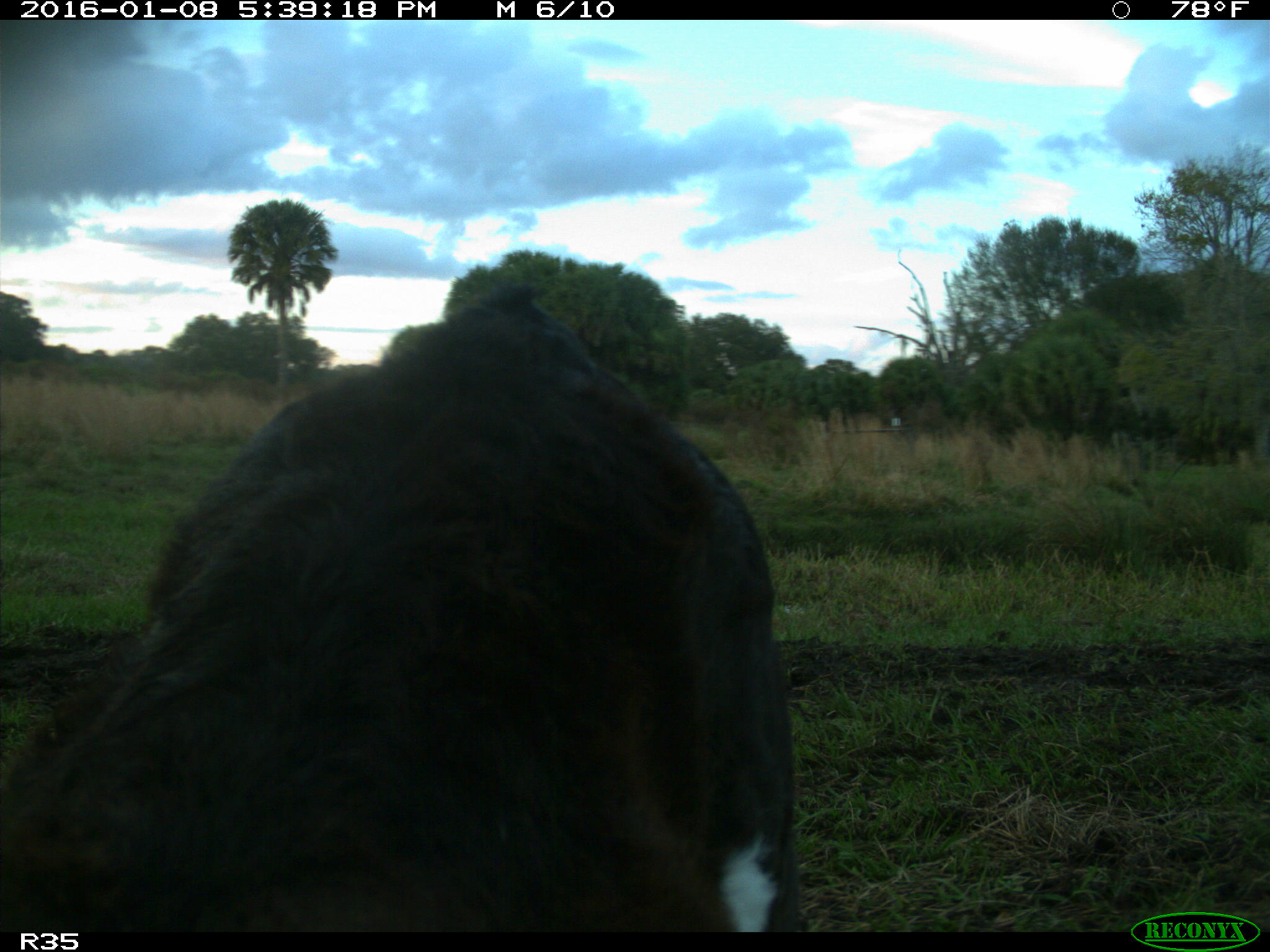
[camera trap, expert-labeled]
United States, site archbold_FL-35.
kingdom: Animalia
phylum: Chordata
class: Mammalia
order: Artiodactyla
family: Bovidae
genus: Bos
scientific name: Bos taurus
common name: domestic cow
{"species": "Bos taurus (domestic cow)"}